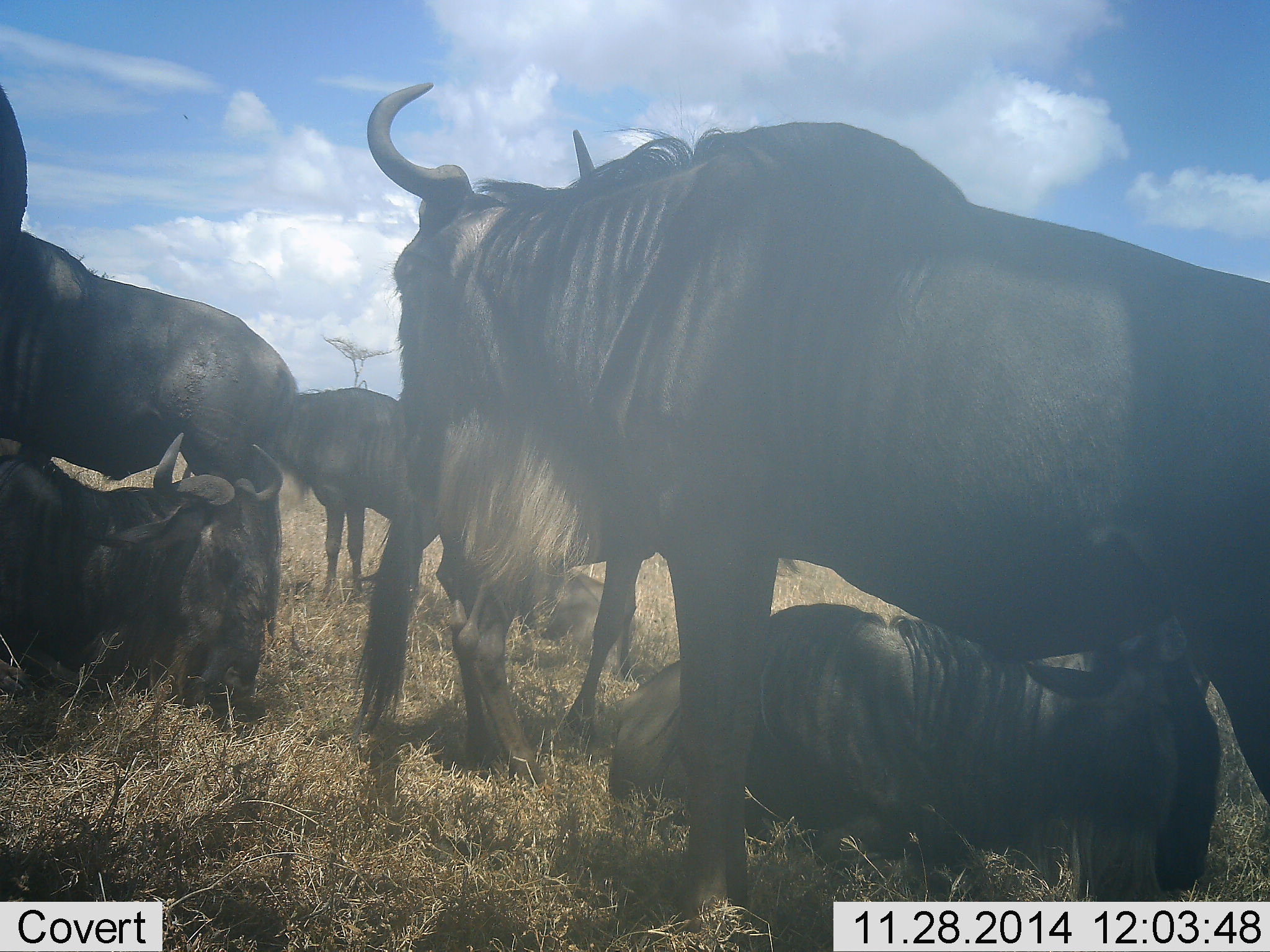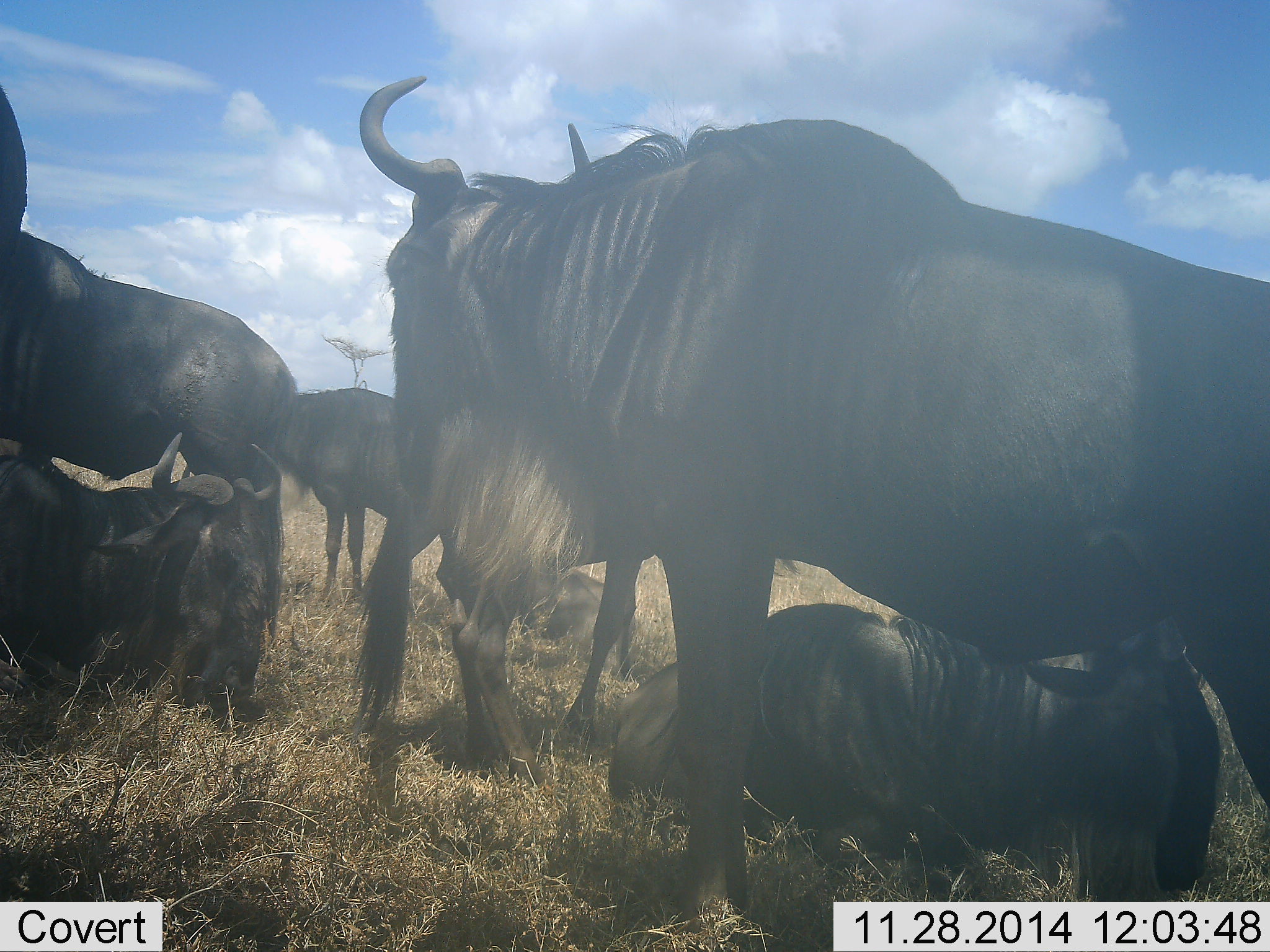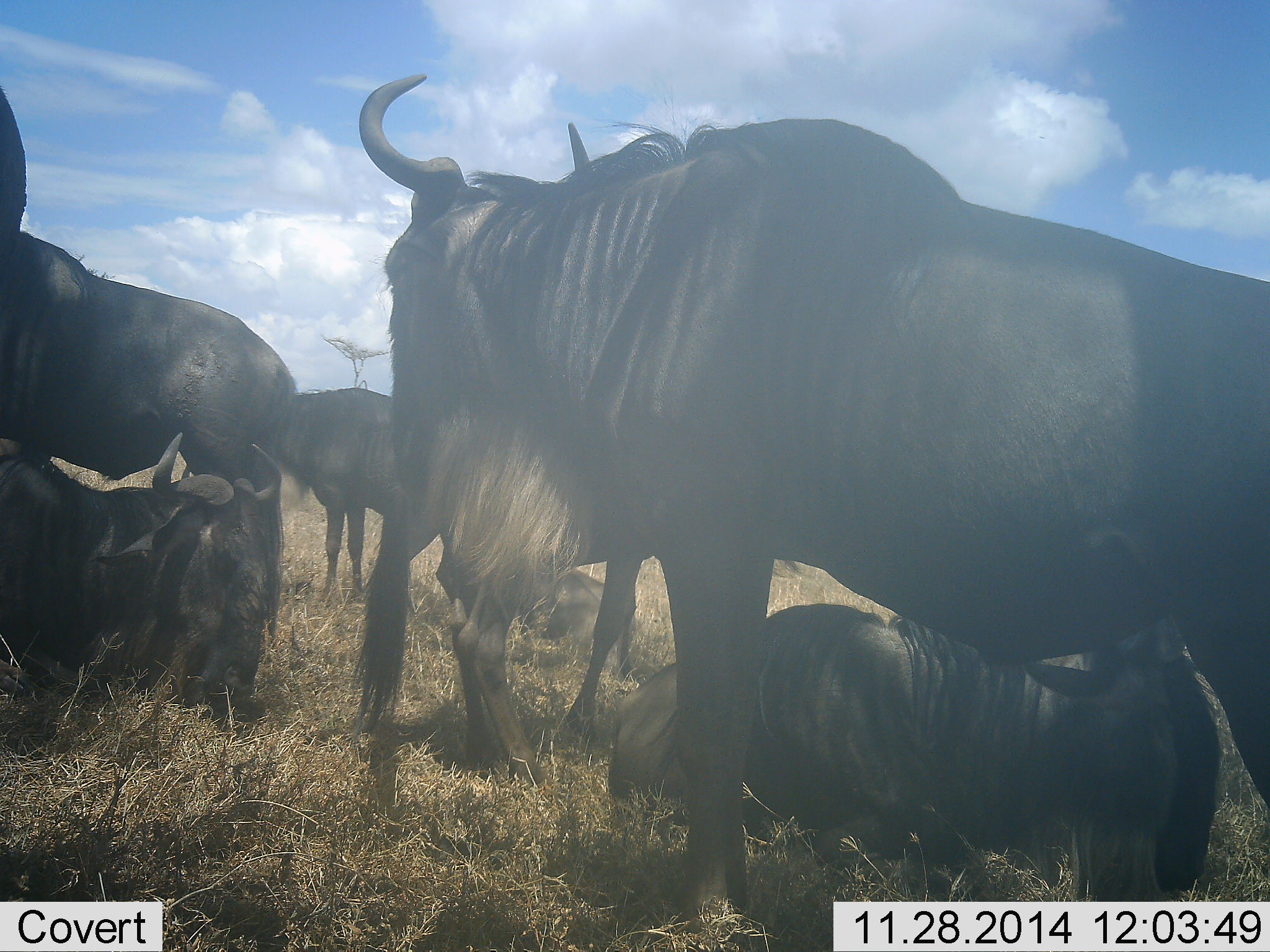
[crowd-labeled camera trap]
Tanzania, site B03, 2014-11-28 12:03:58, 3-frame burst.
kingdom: Animalia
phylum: Chordata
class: Mammalia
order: Artiodactyla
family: Bovidae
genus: Connochaetes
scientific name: Connochaetes taurinus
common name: blue wildebeest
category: wildebeest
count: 7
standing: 80%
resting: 90%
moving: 0%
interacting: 10%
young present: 0%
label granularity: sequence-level